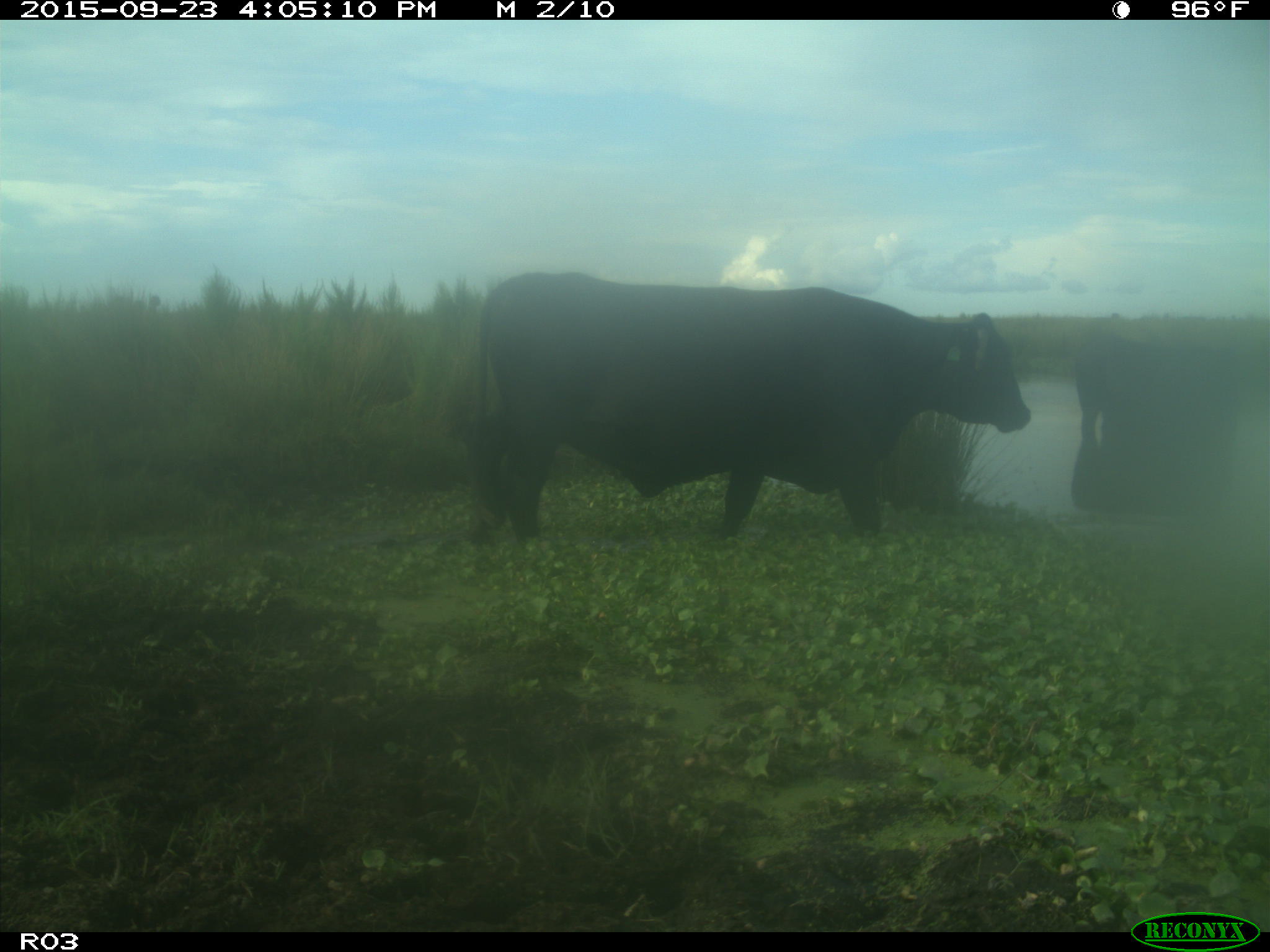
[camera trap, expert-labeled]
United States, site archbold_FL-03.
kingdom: Animalia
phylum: Chordata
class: Mammalia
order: Artiodactyla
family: Bovidae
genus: Bos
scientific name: Bos taurus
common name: domestic cow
Bos taurus (domestic cow).